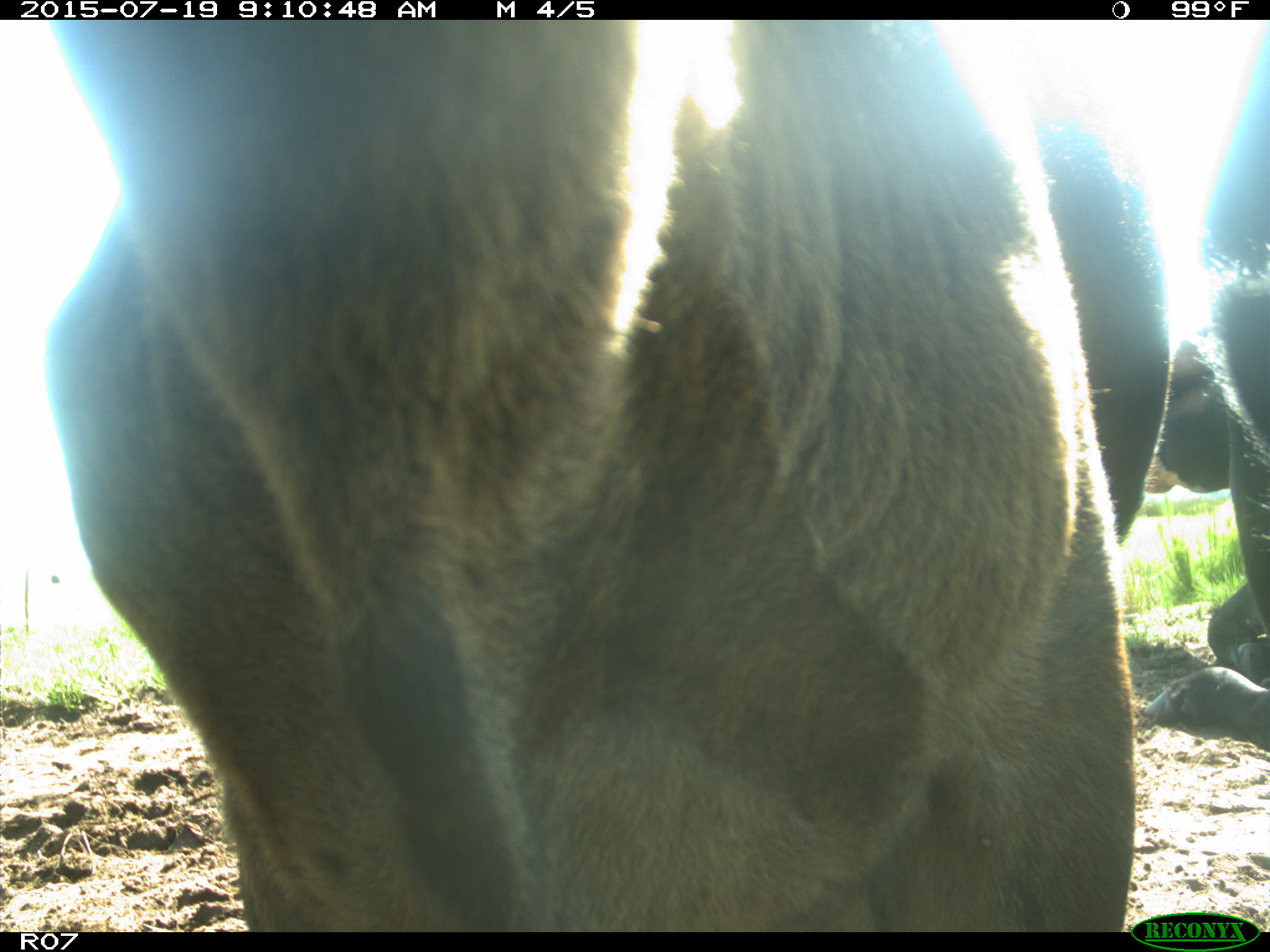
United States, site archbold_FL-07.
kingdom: Animalia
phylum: Chordata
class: Mammalia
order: Artiodactyla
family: Bovidae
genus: Bos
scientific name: Bos taurus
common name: domestic cow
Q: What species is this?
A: Bos taurus (domestic cow).